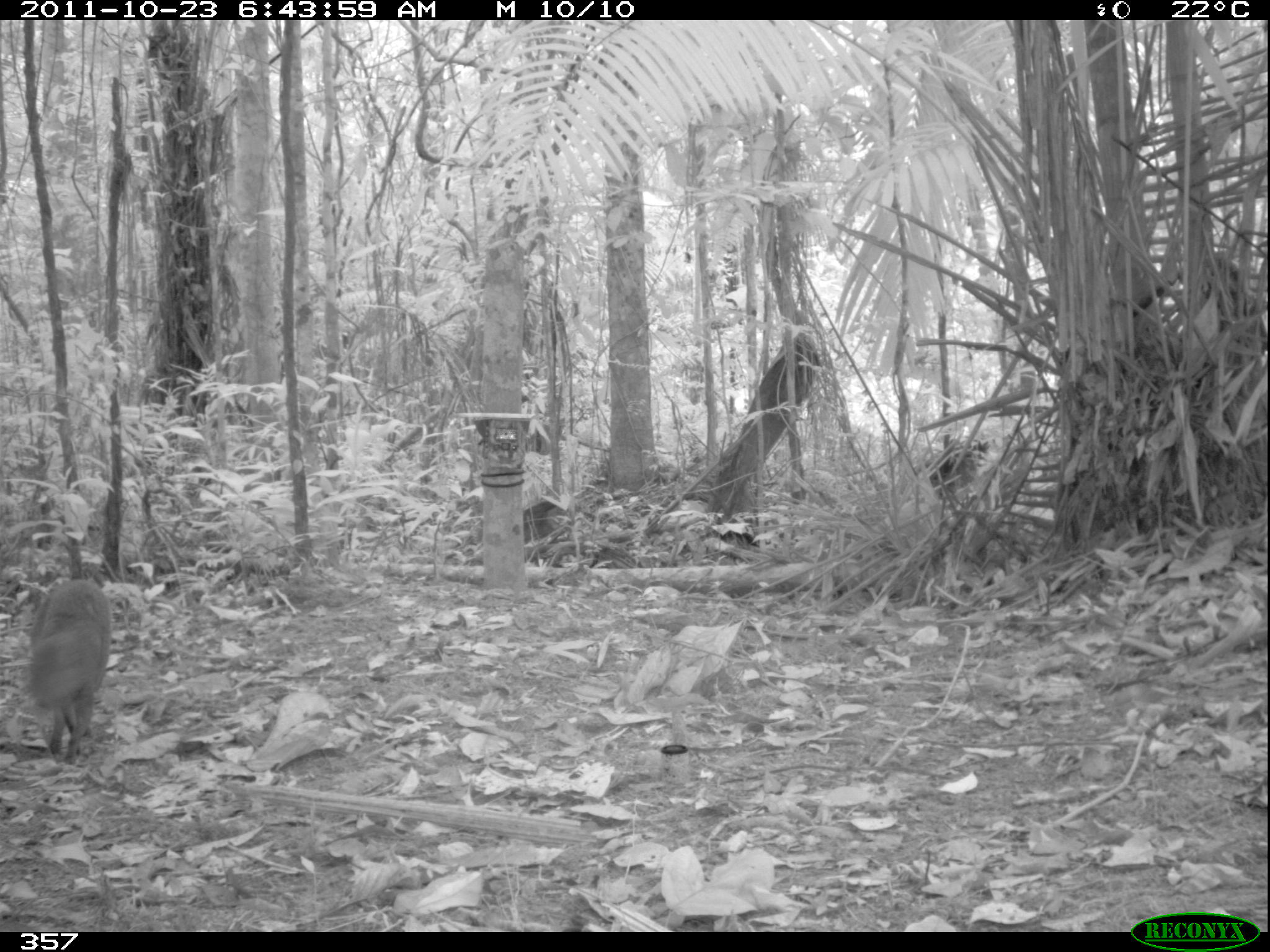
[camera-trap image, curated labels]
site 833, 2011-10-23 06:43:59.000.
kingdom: Animalia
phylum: Chordata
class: Mammalia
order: Rodentia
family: Dasyproctidae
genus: Dasyprocta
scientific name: Dasyprocta punctata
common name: central american agouti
Dasyprocta punctata (central american agouti).